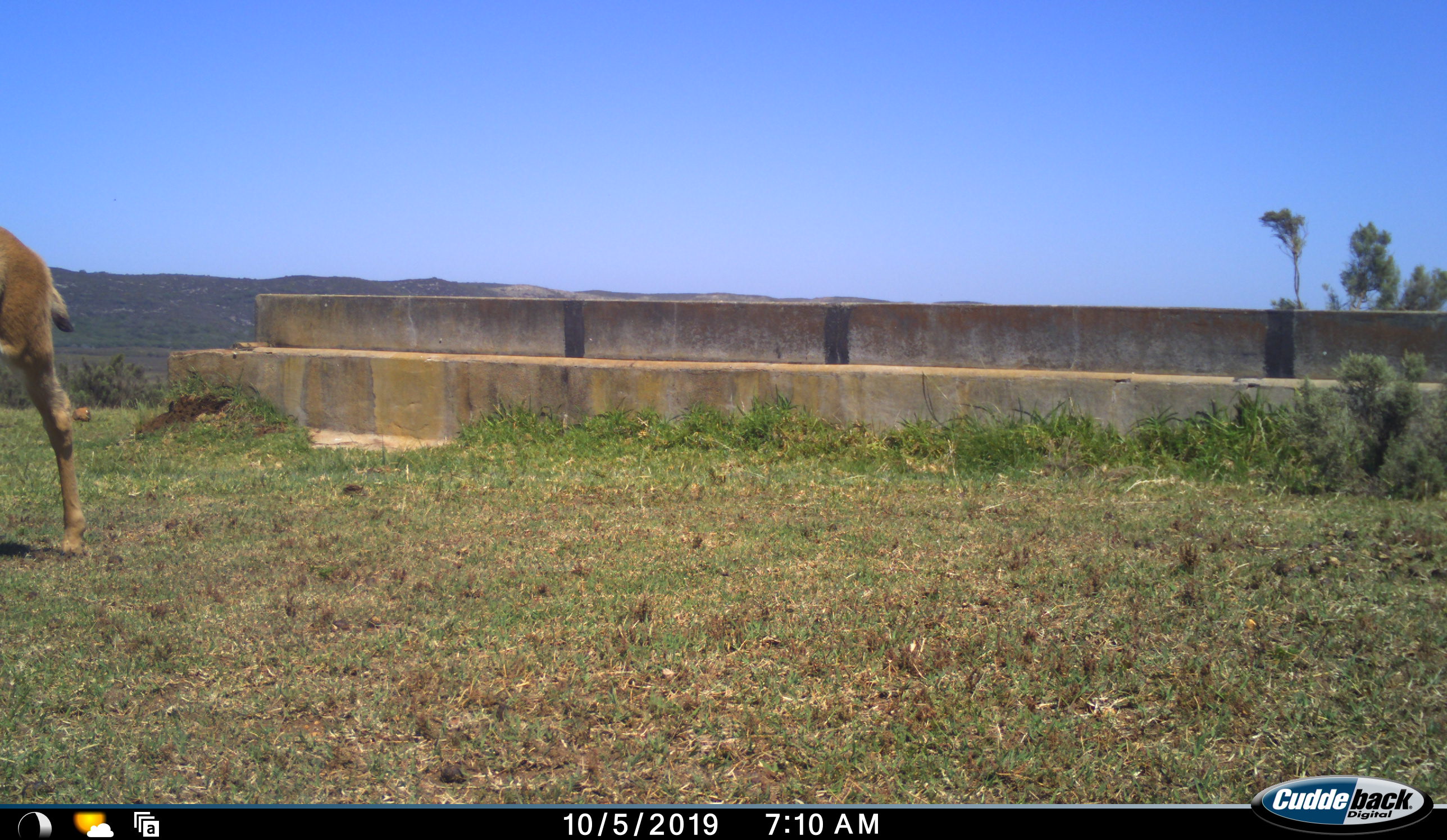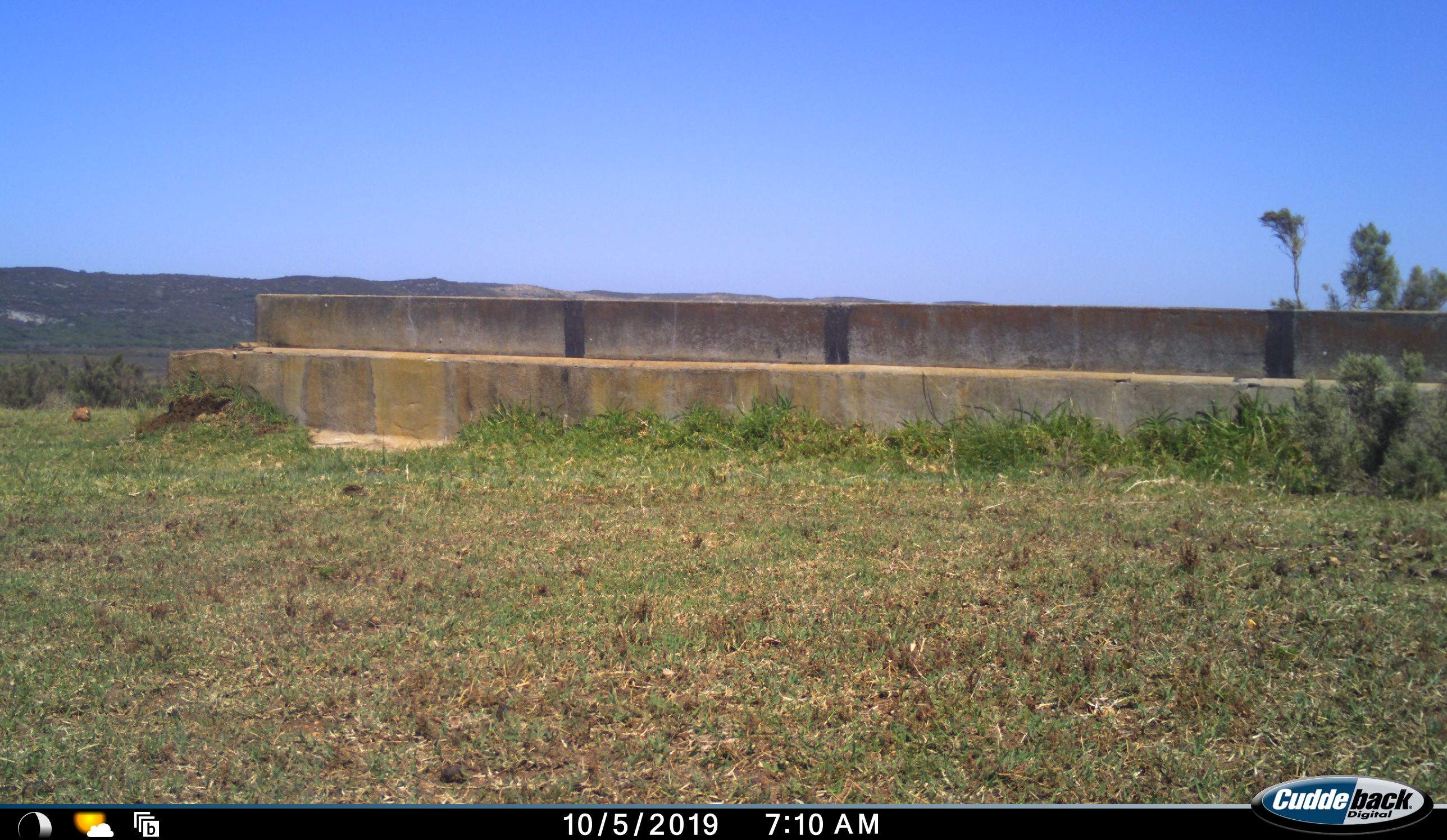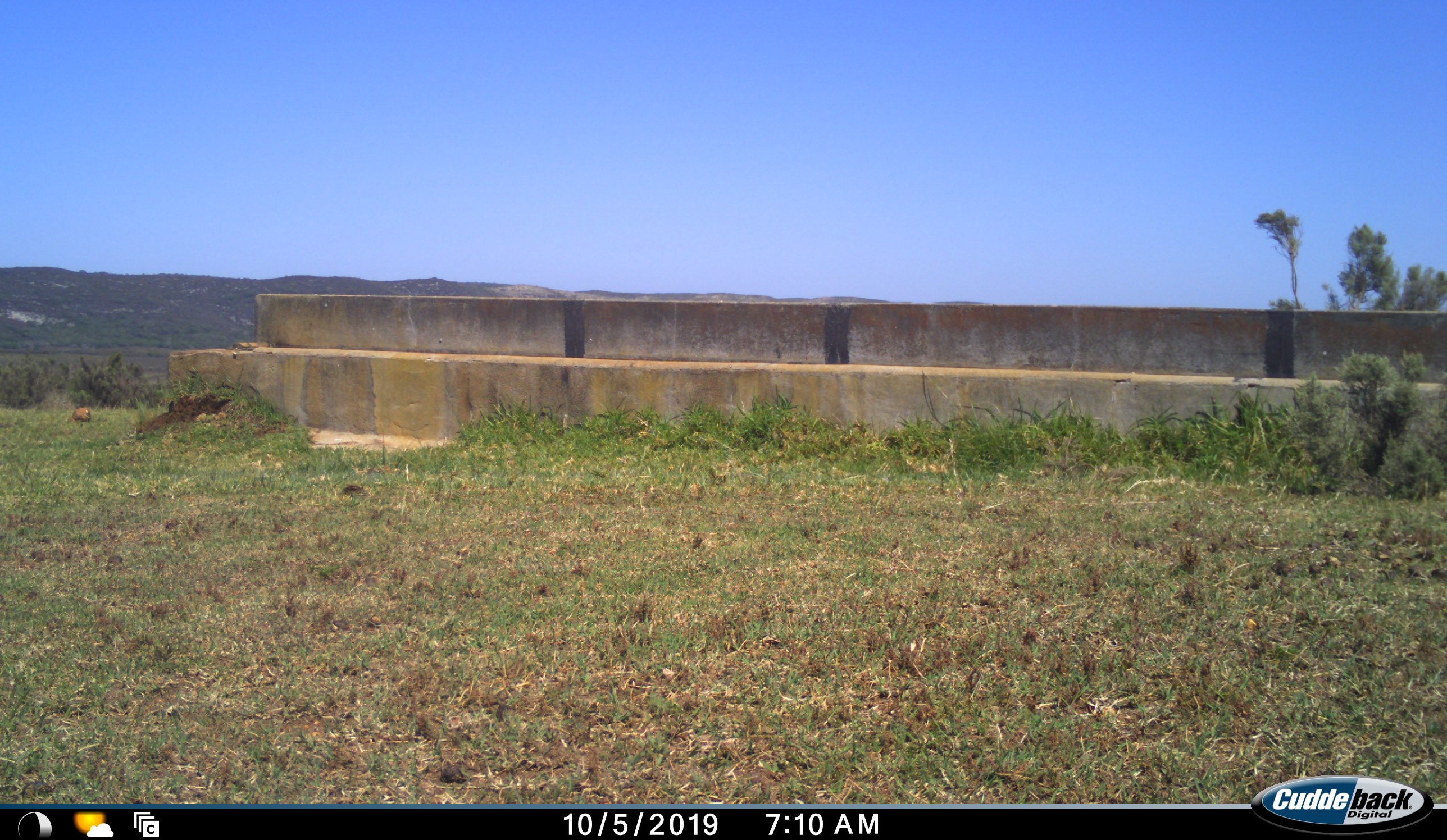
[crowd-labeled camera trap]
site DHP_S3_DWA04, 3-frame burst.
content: unidentified animal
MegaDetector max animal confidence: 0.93